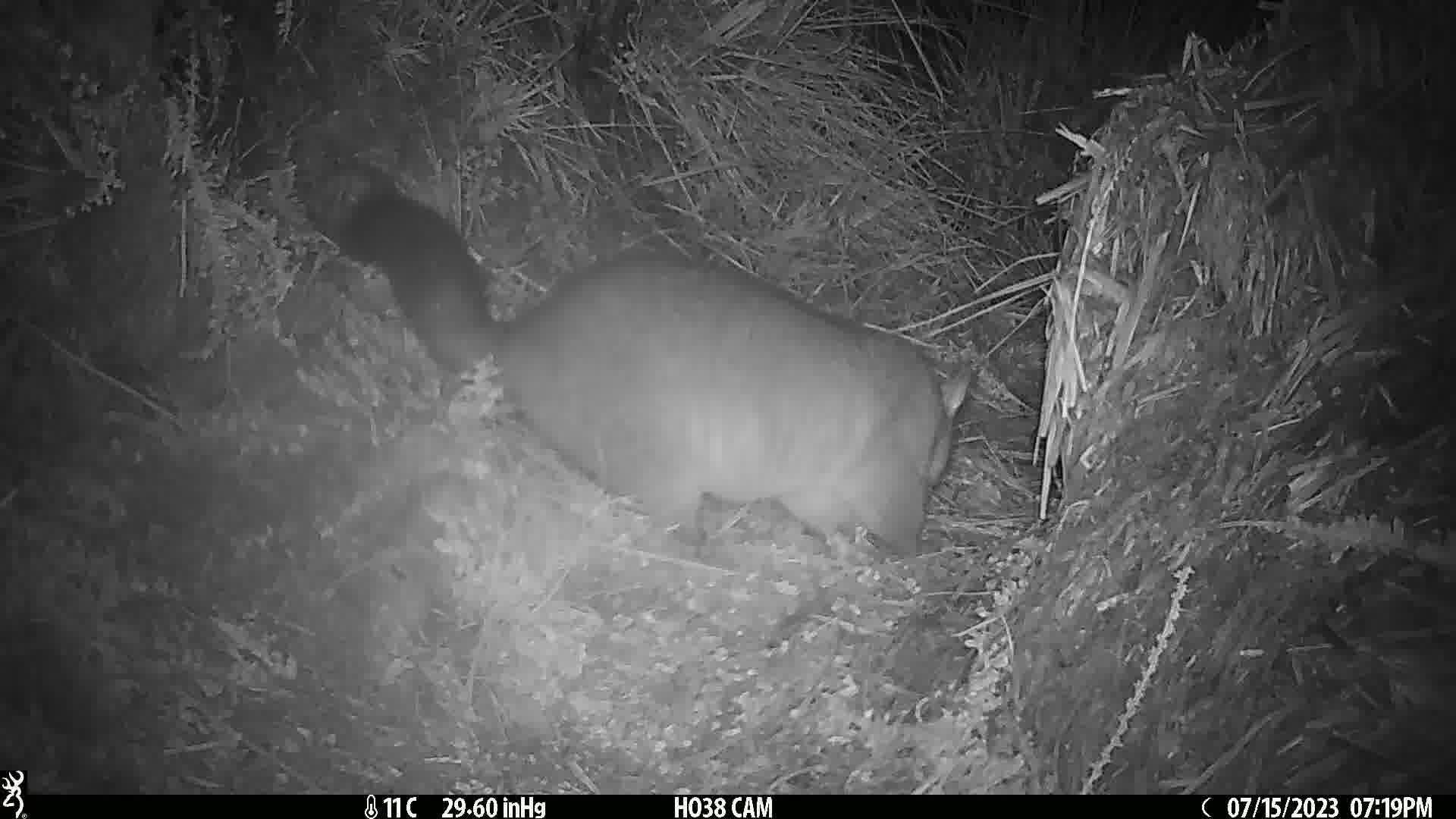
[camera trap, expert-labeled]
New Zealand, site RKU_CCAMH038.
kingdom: Animalia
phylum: Chordata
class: Mammalia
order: Diprotodontia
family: Phalangeridae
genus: Trichosurus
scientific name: Trichosurus vulpecula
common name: common brushtail possum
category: possum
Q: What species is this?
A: Possum (common brushtail possum) (Trichosurus vulpecula).